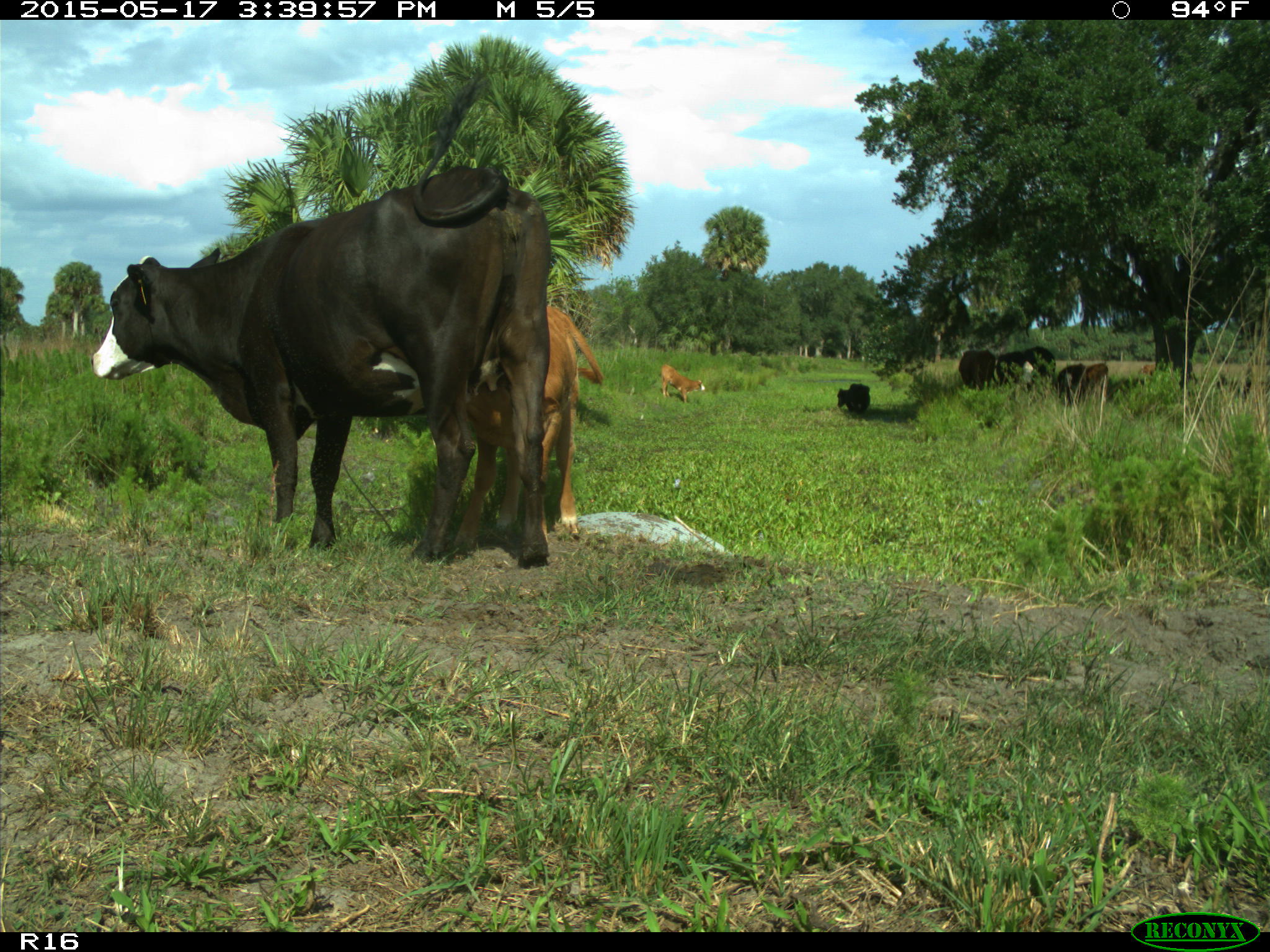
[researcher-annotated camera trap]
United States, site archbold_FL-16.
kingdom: Animalia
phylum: Chordata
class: Mammalia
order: Artiodactyla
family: Bovidae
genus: Bos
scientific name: Bos taurus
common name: domestic cow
Bos taurus (domestic cow).